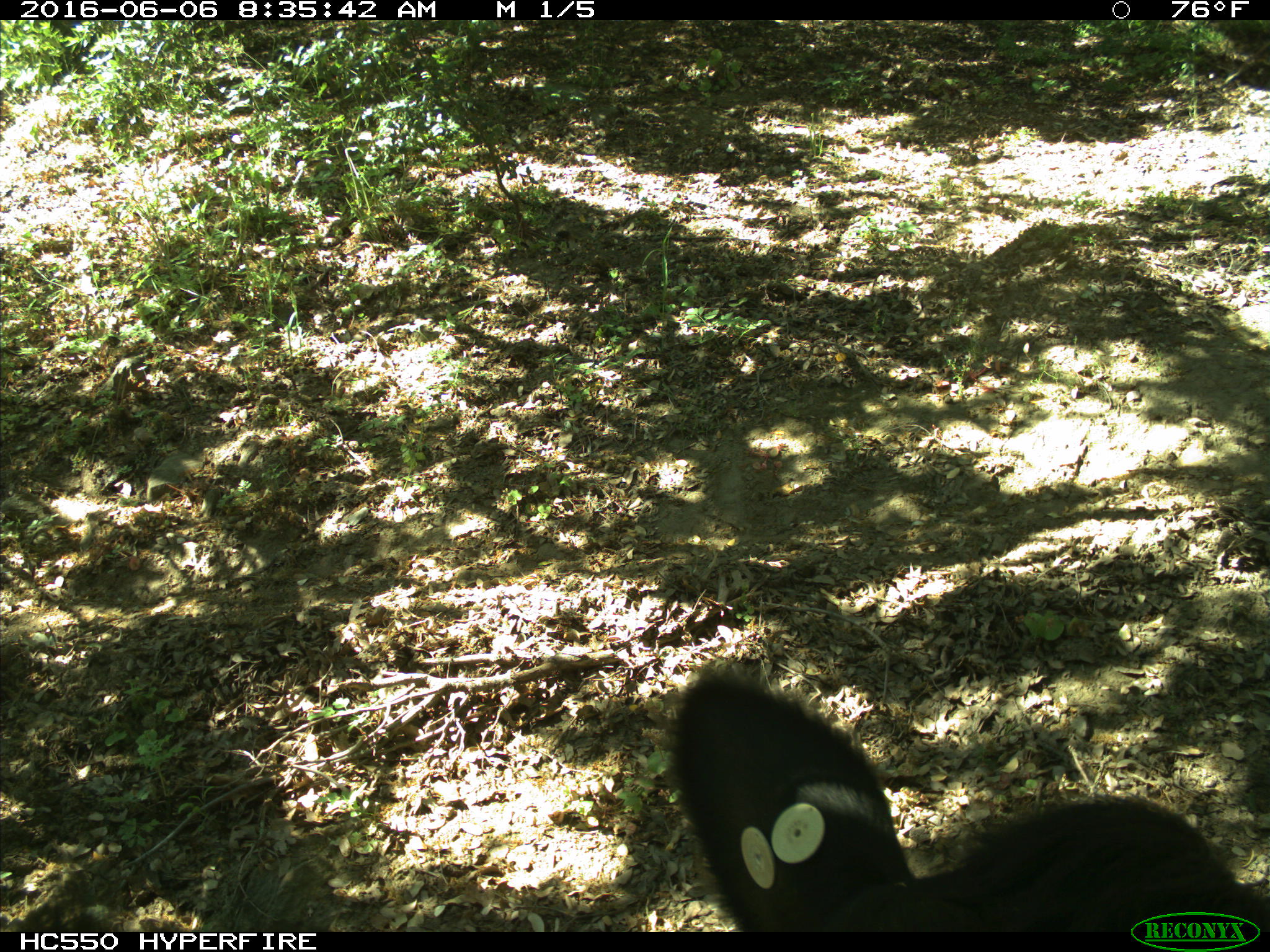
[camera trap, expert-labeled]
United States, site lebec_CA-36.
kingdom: Animalia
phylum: Chordata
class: Mammalia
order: Artiodactyla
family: Bovidae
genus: Bos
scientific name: Bos taurus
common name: domestic cow